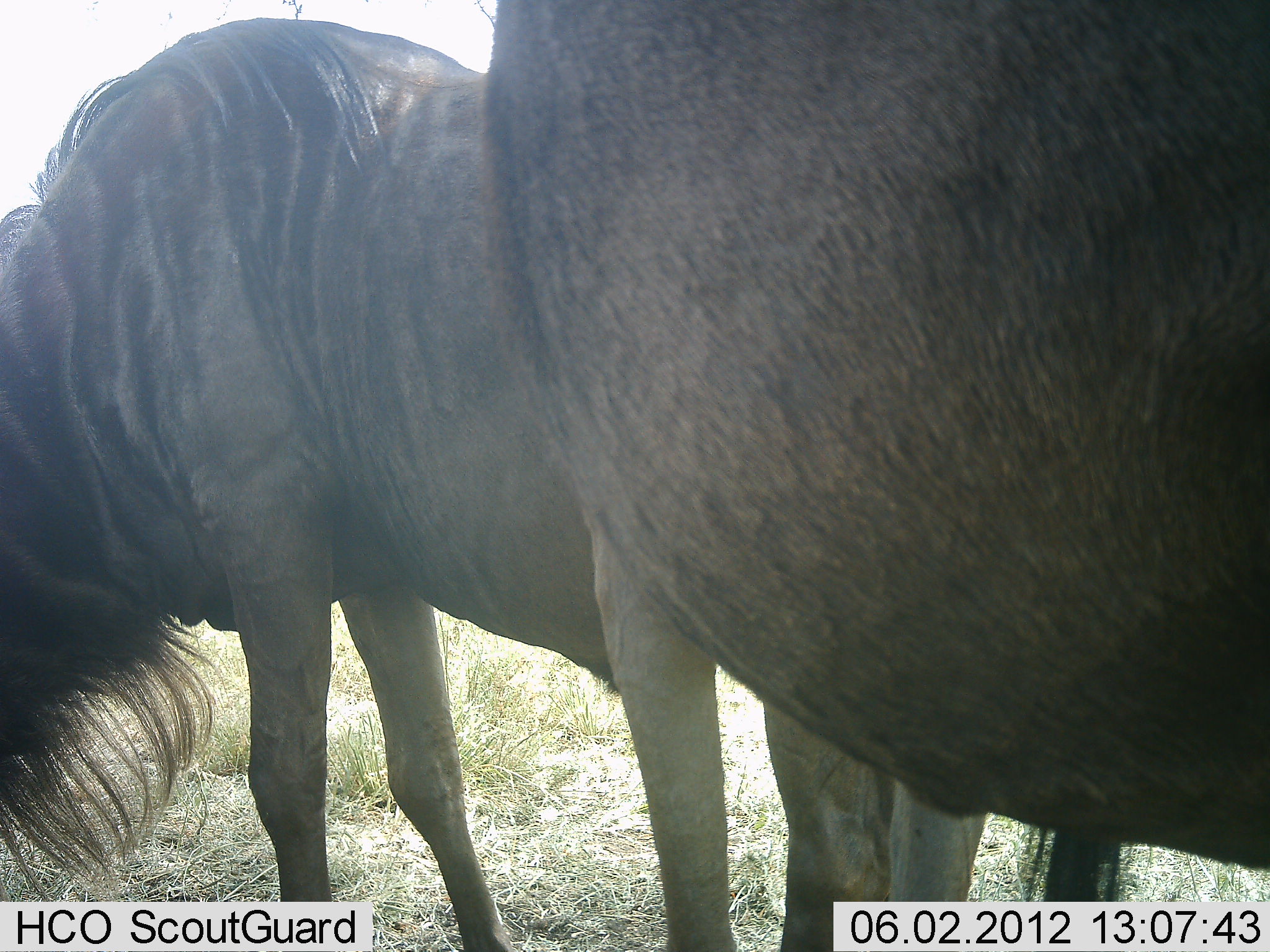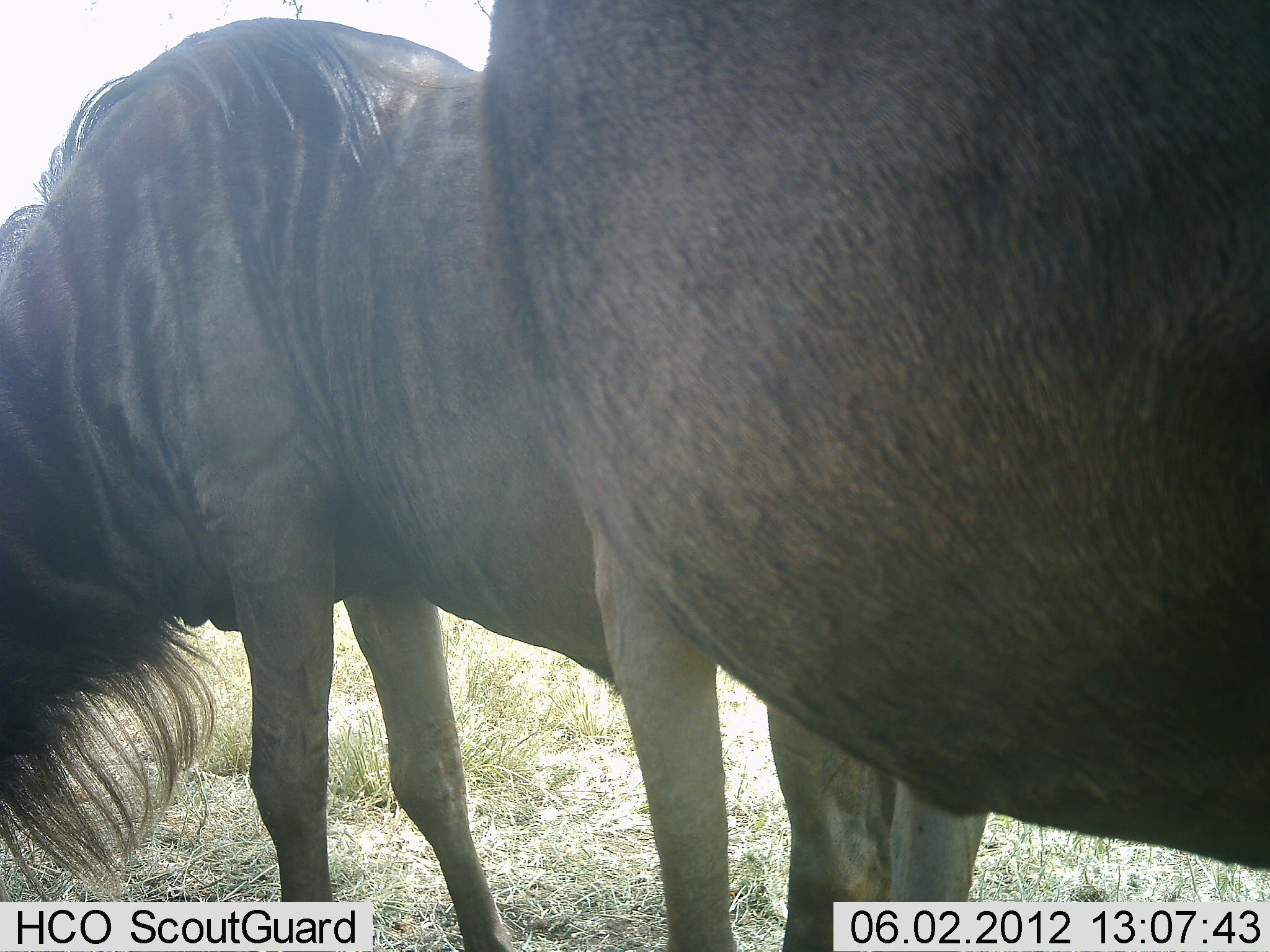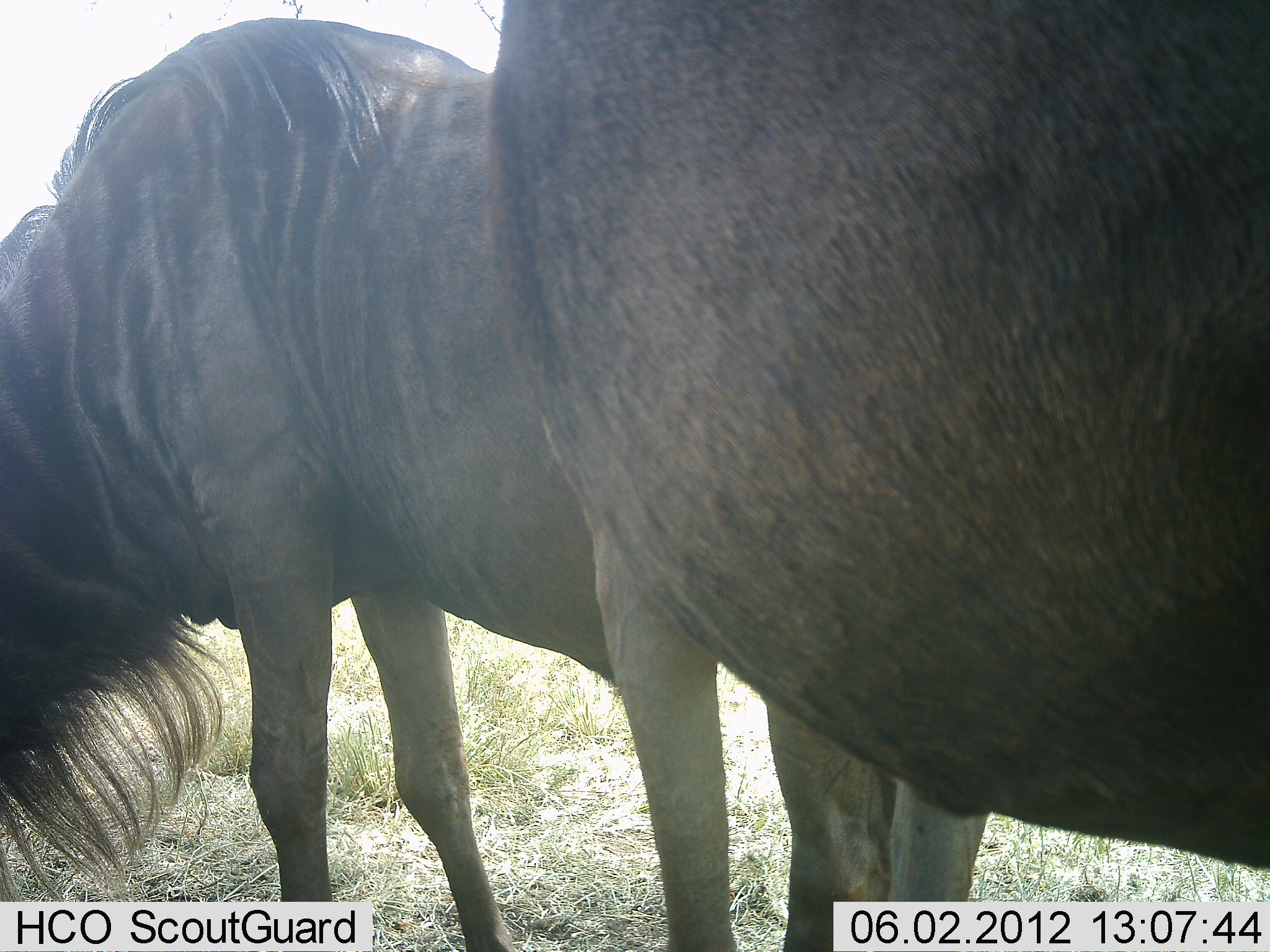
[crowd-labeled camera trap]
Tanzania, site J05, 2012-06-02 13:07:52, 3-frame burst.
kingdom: Animalia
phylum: Chordata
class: Mammalia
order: Artiodactyla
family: Bovidae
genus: Connochaetes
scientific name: Connochaetes taurinus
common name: blue wildebeest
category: wildebeest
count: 2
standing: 90%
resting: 10%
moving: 0%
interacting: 0%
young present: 0%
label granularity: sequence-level